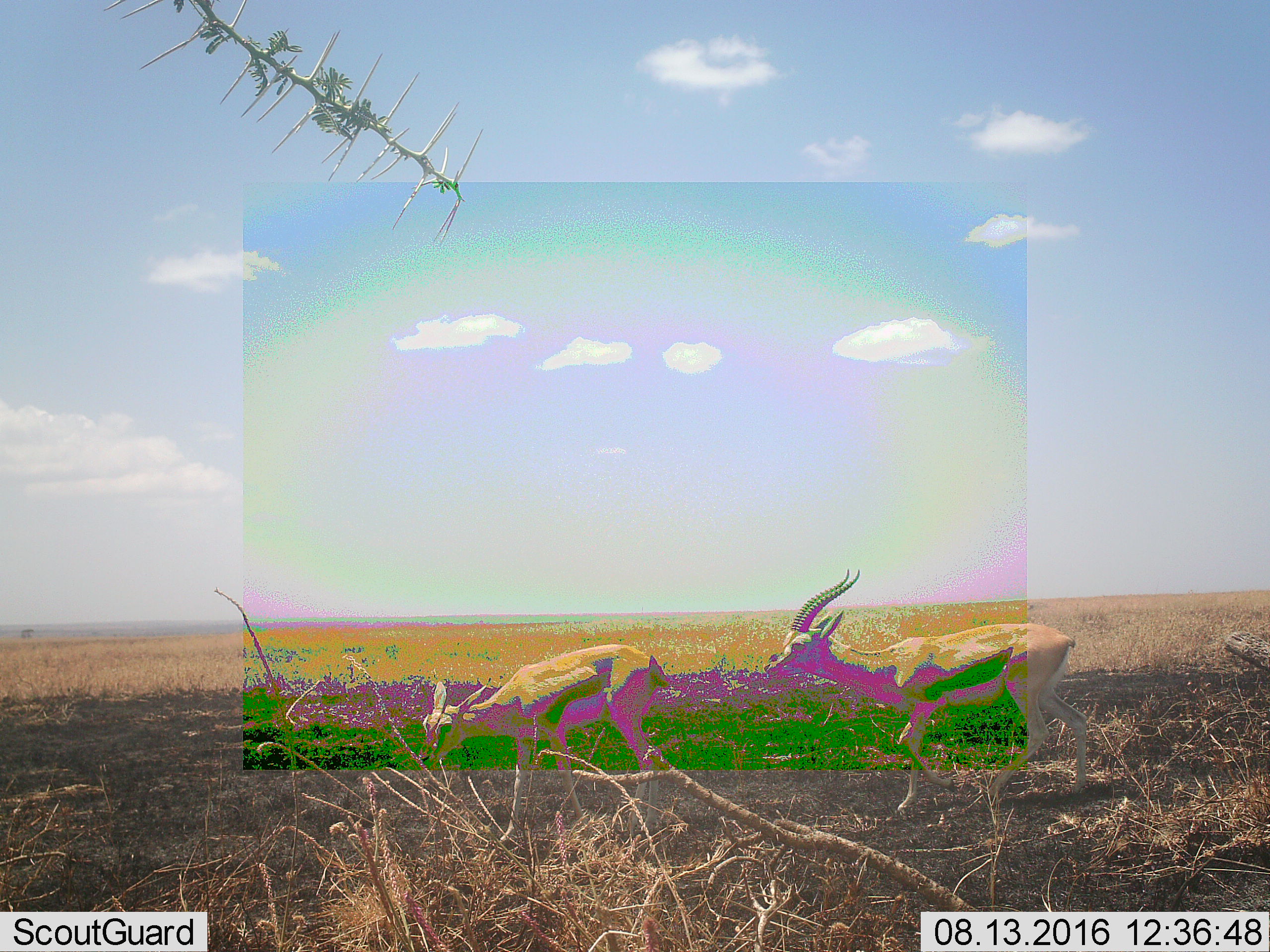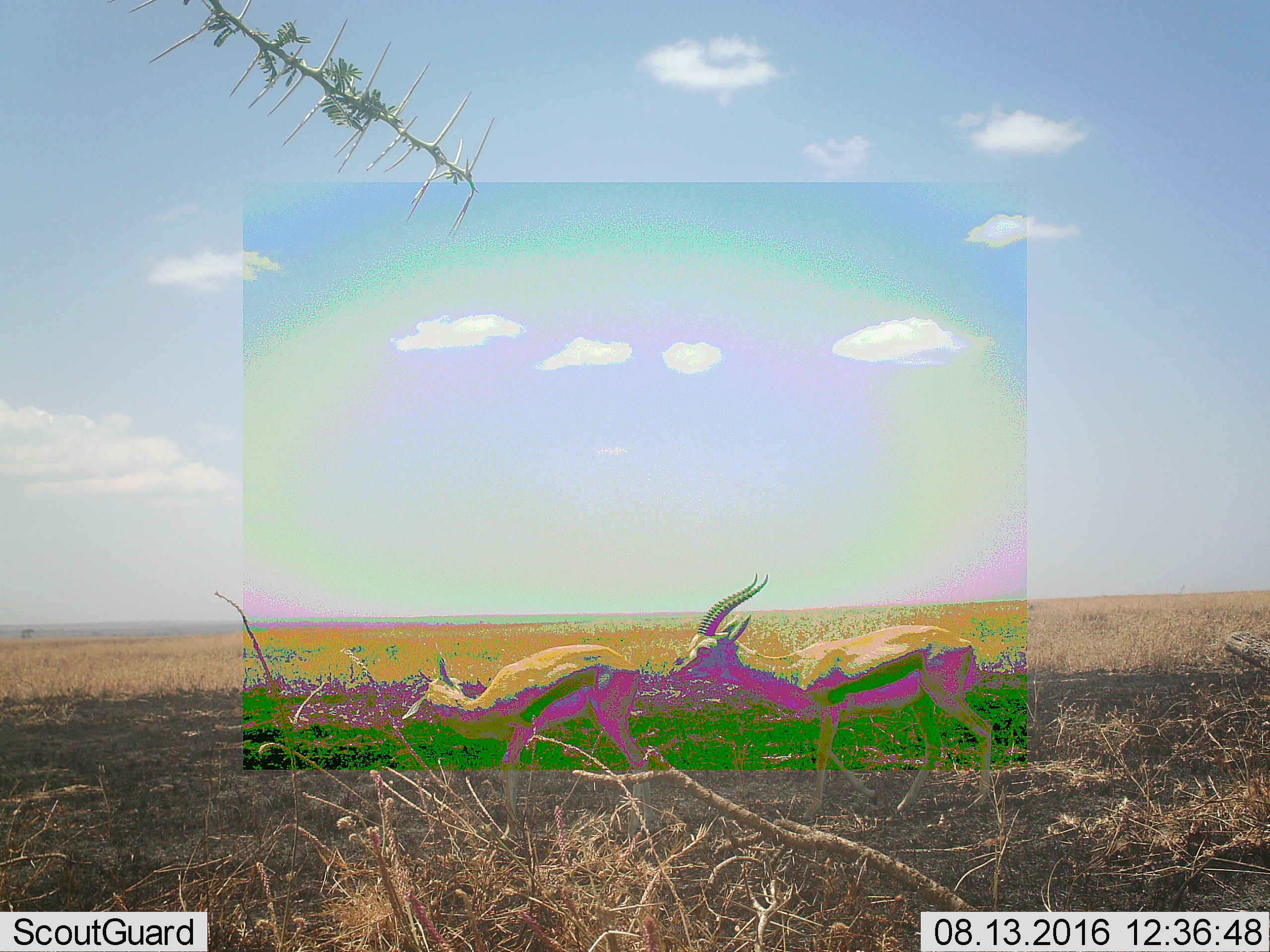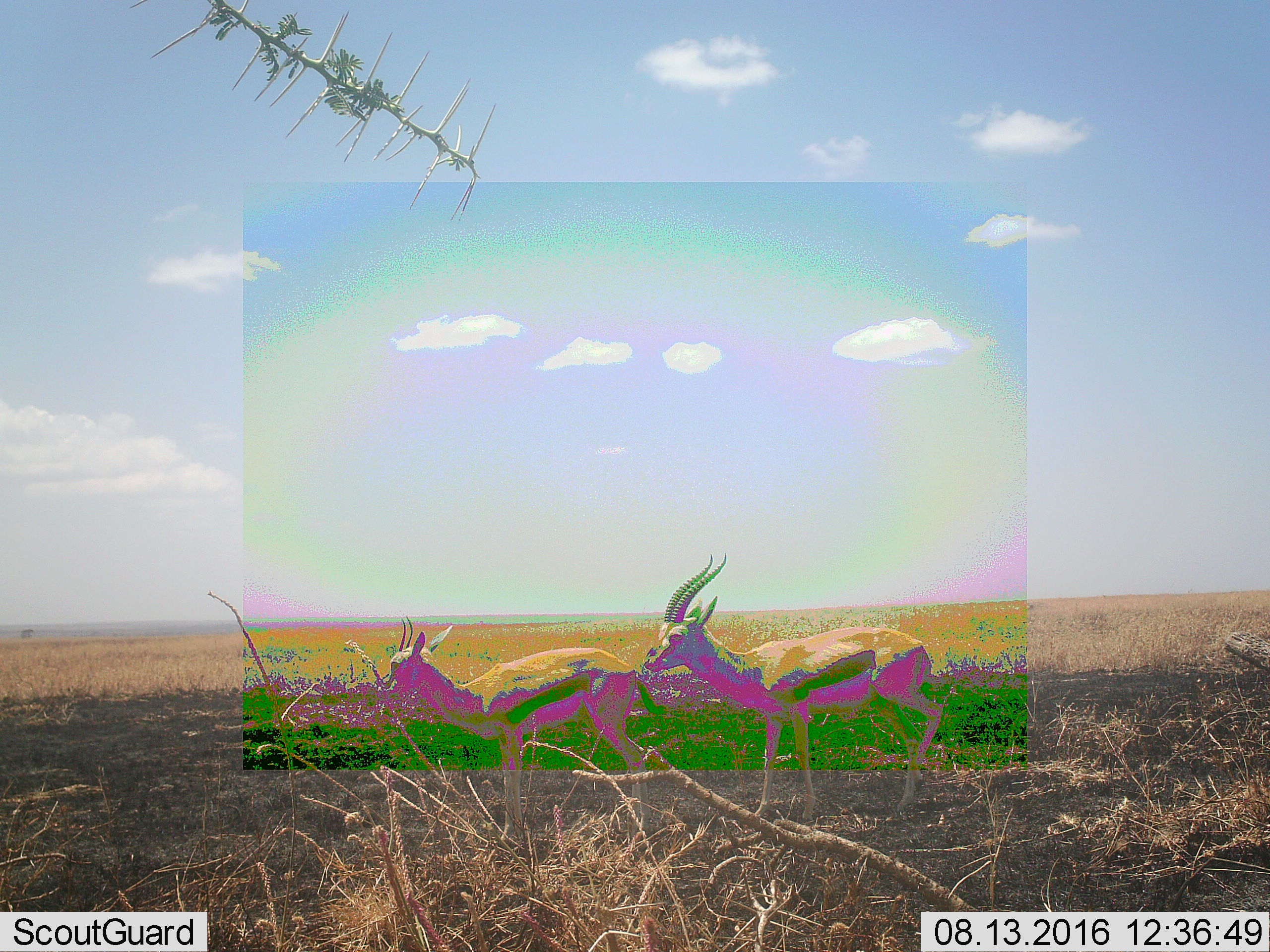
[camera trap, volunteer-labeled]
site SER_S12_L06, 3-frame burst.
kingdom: Animalia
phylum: Chordata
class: Mammalia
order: Artiodactyla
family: Bovidae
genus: Eudorcas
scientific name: Eudorcas thomsonii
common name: thomson's gazelle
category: gazellethomsons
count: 2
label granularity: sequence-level